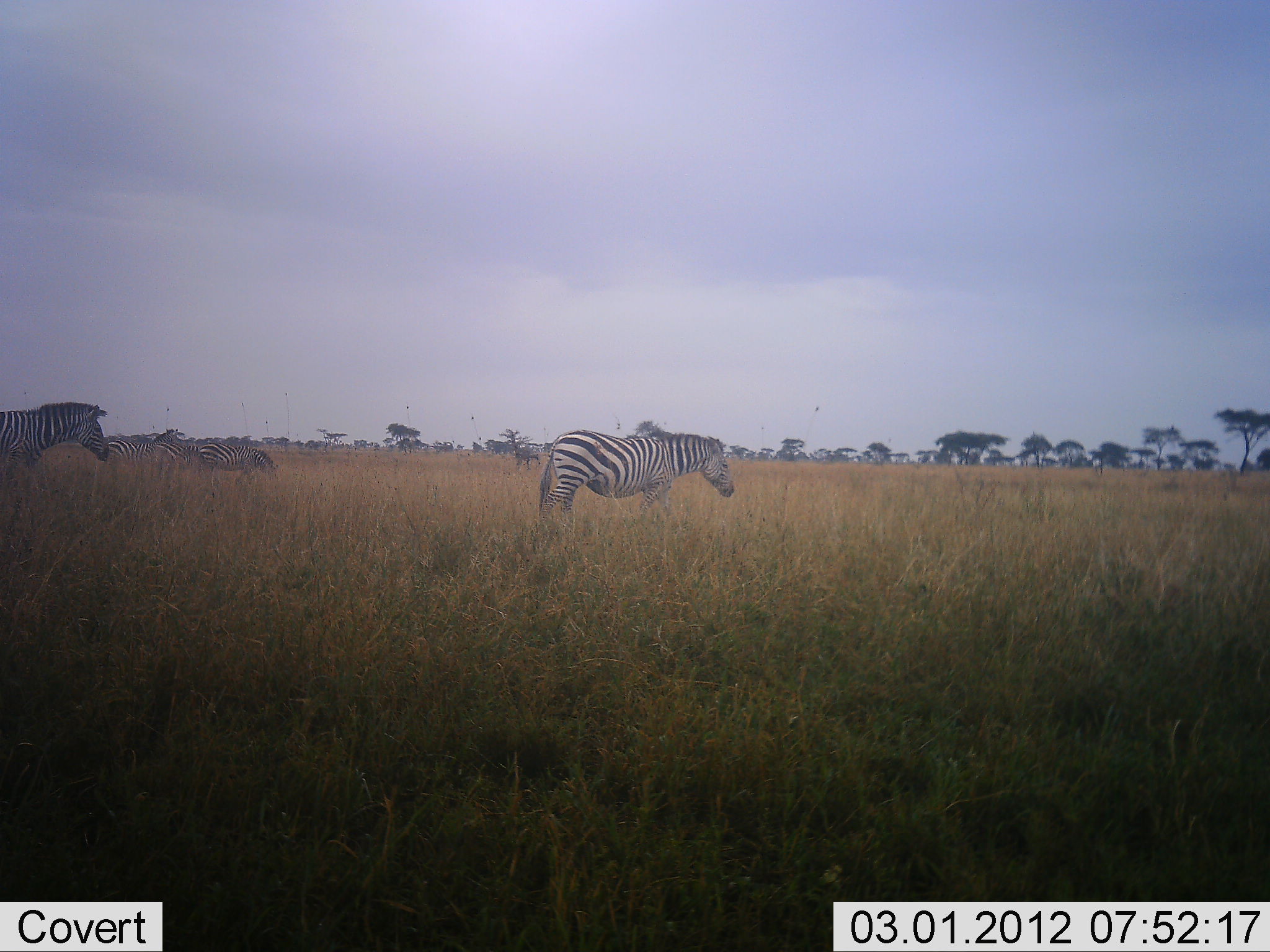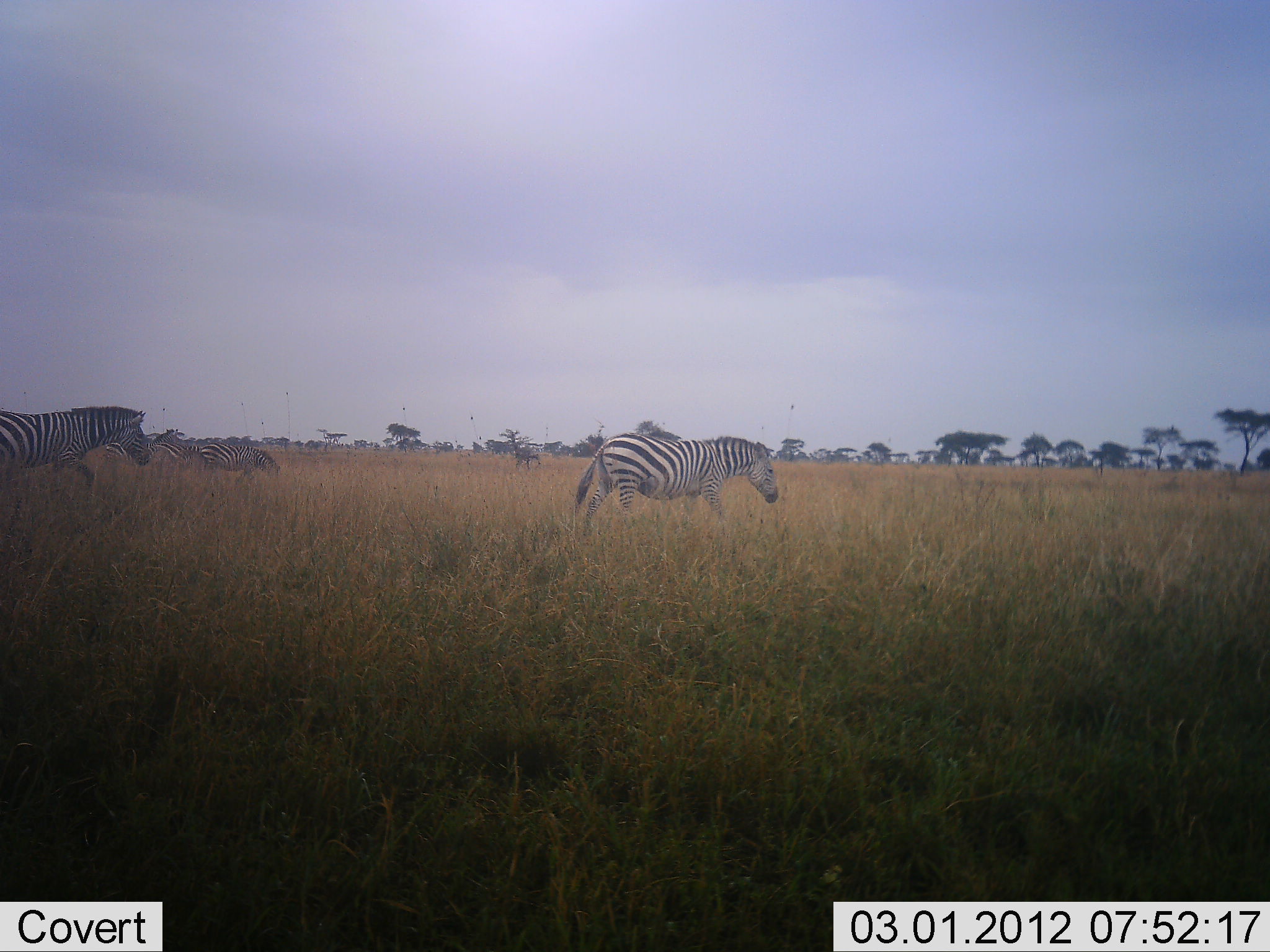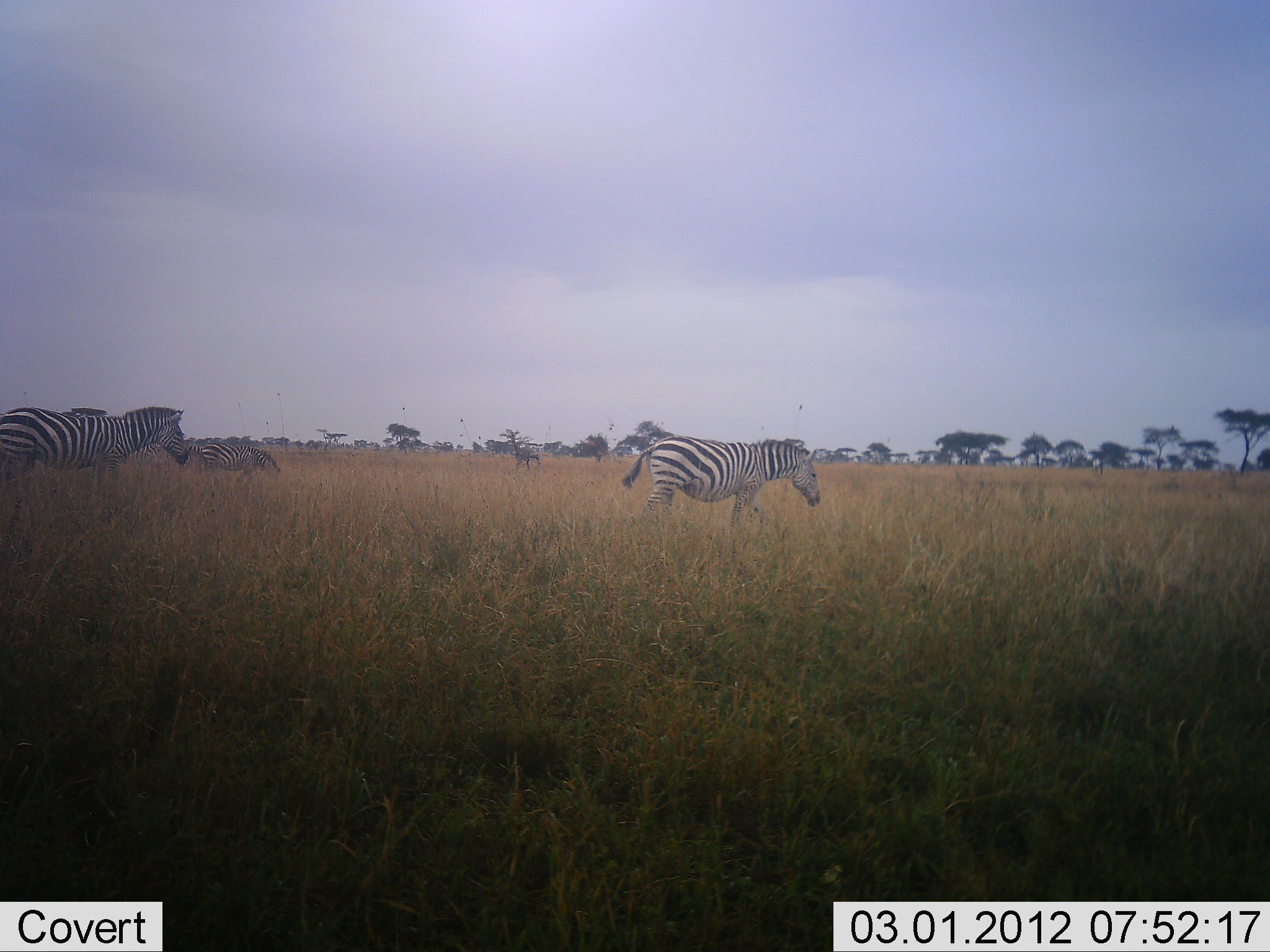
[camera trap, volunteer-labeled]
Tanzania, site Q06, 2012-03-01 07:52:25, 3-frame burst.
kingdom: Animalia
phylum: Chordata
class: Mammalia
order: Perissodactyla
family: Equidae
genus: Equus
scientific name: Equus quagga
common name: plains zebra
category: zebra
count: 4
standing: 45%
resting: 3%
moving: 97%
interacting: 0%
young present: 0%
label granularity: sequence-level